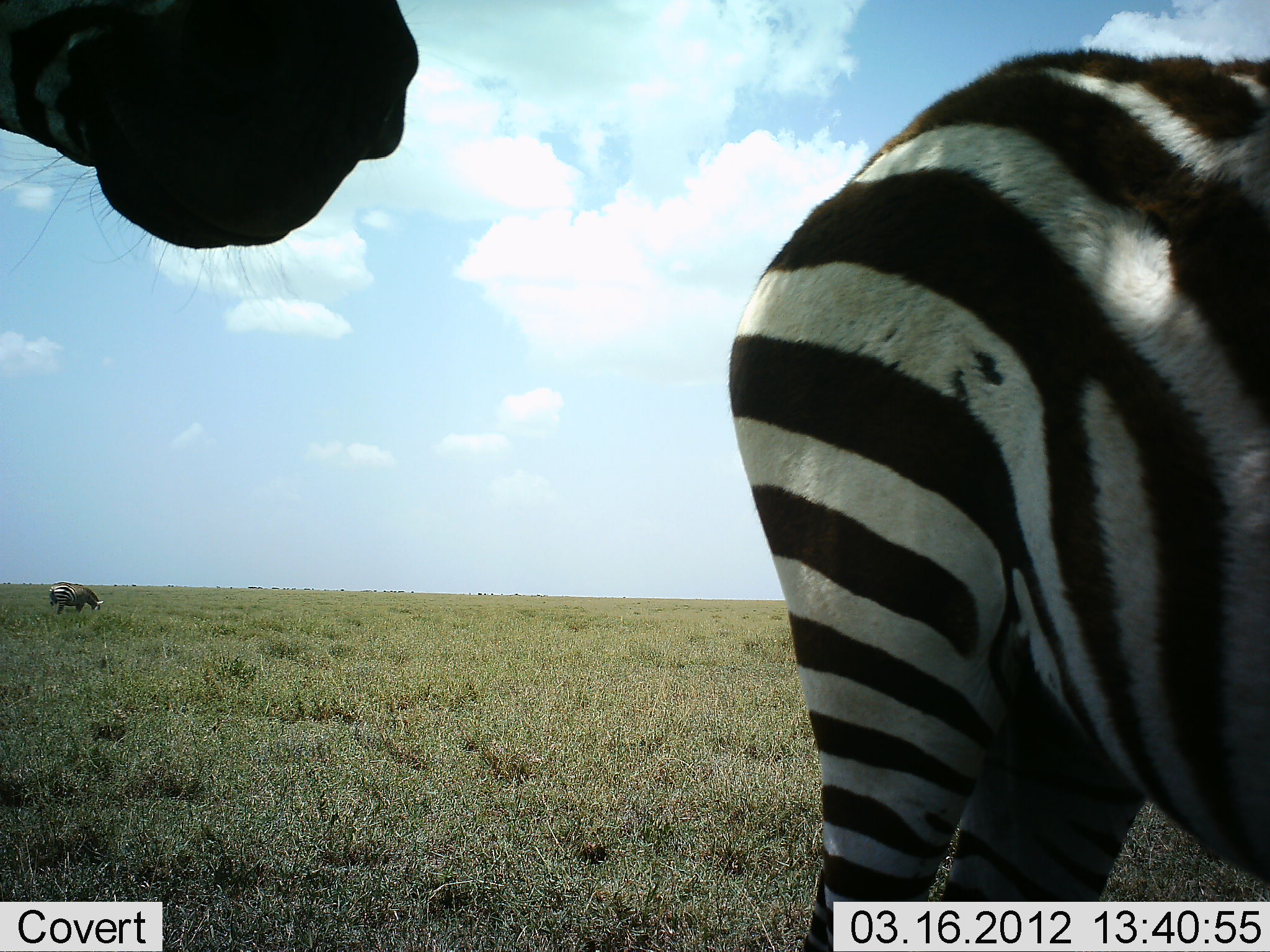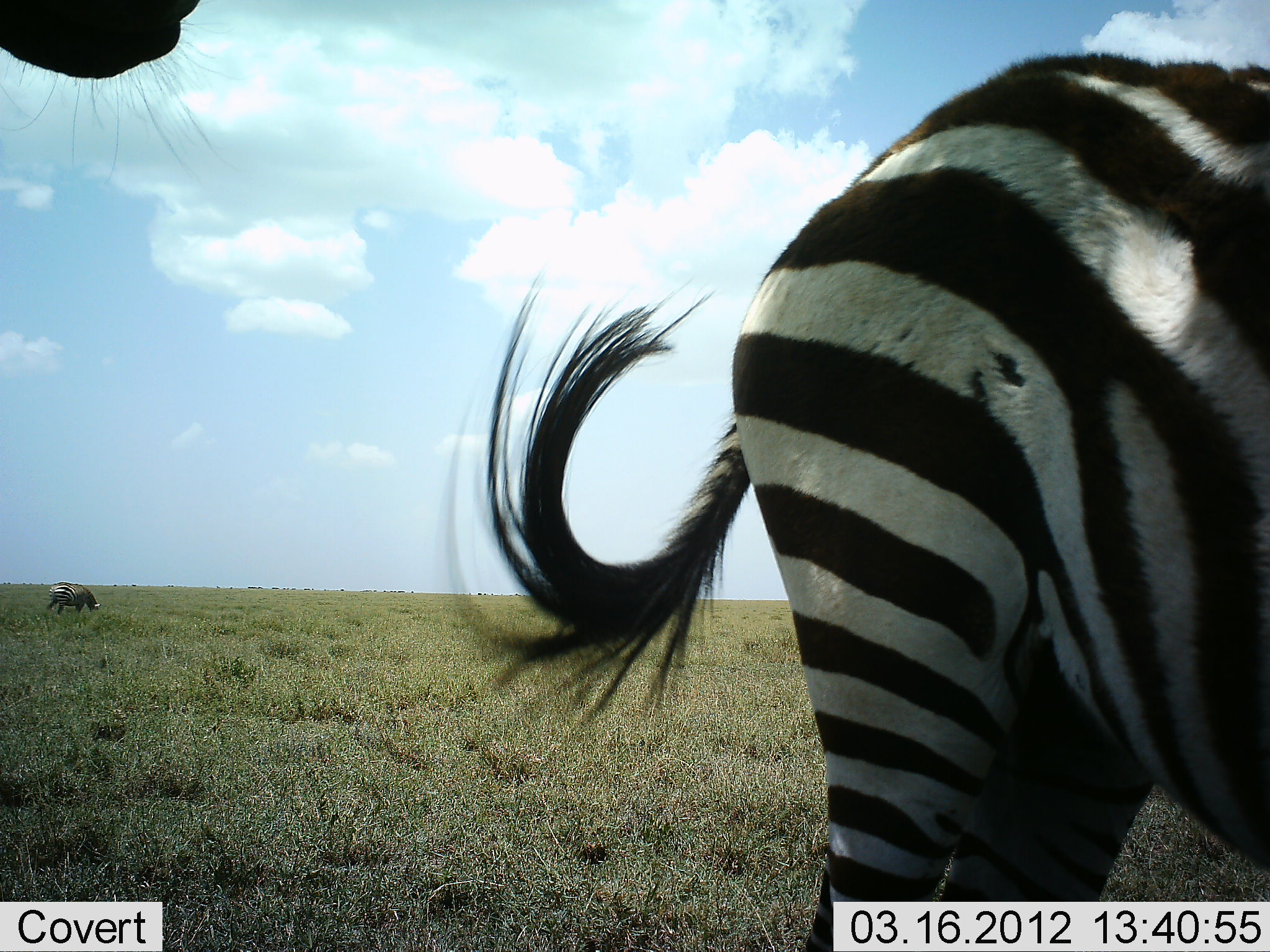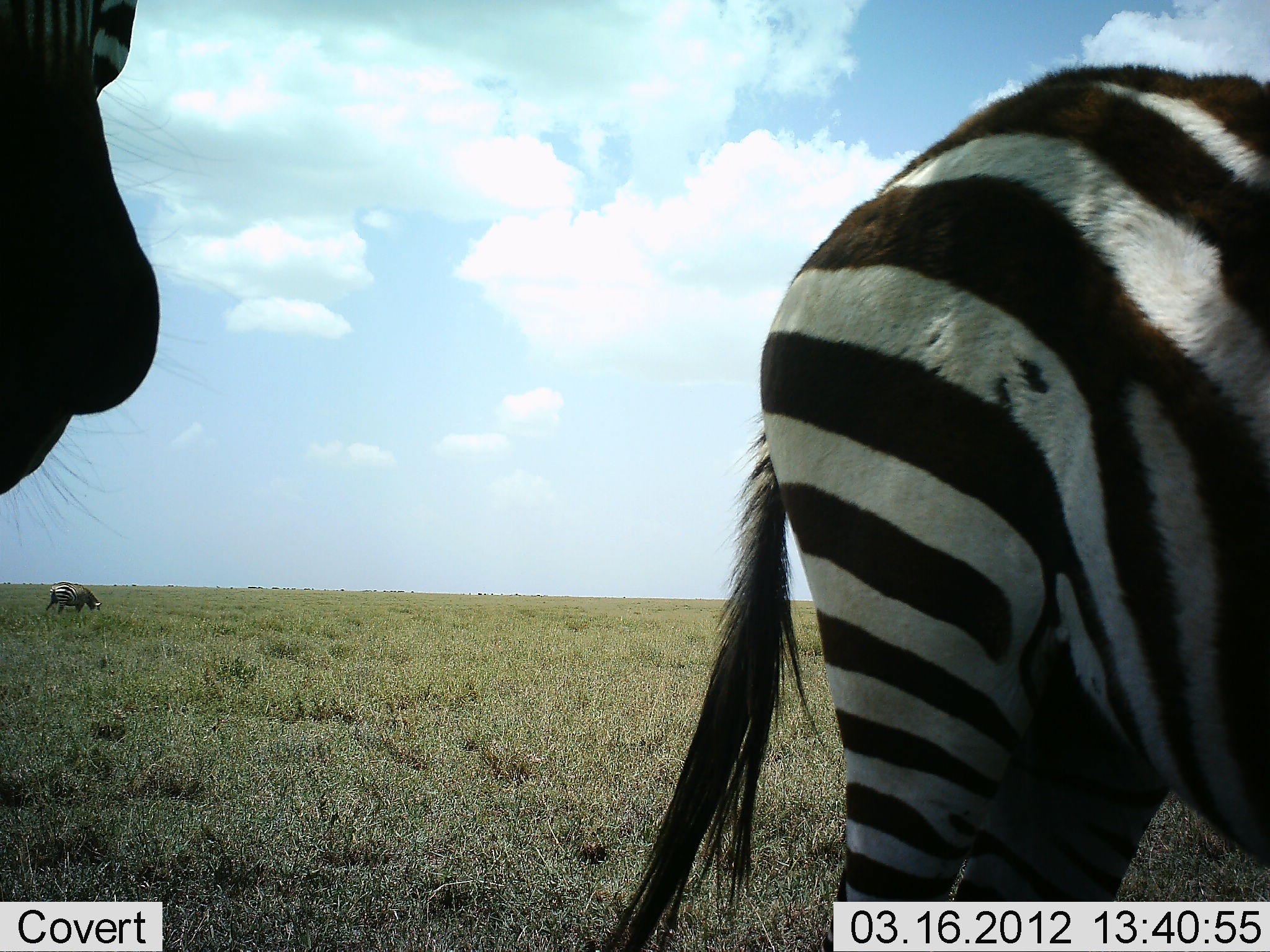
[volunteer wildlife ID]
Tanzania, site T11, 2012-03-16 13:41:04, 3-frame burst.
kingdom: Animalia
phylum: Chordata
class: Mammalia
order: Perissodactyla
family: Equidae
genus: Equus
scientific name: Equus quagga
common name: plains zebra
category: zebra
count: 3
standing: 96%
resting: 4%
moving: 0%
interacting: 4%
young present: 0%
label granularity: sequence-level